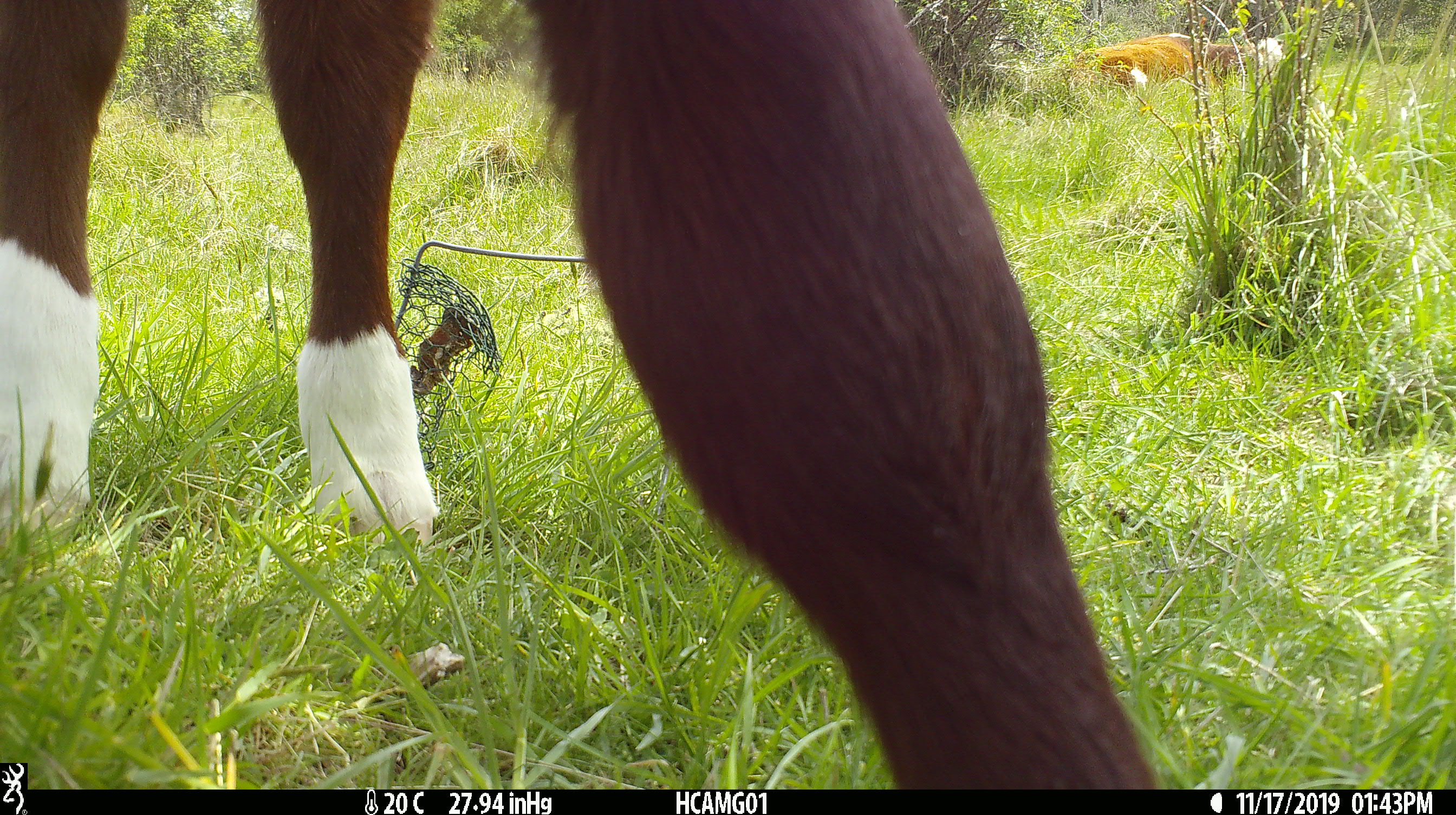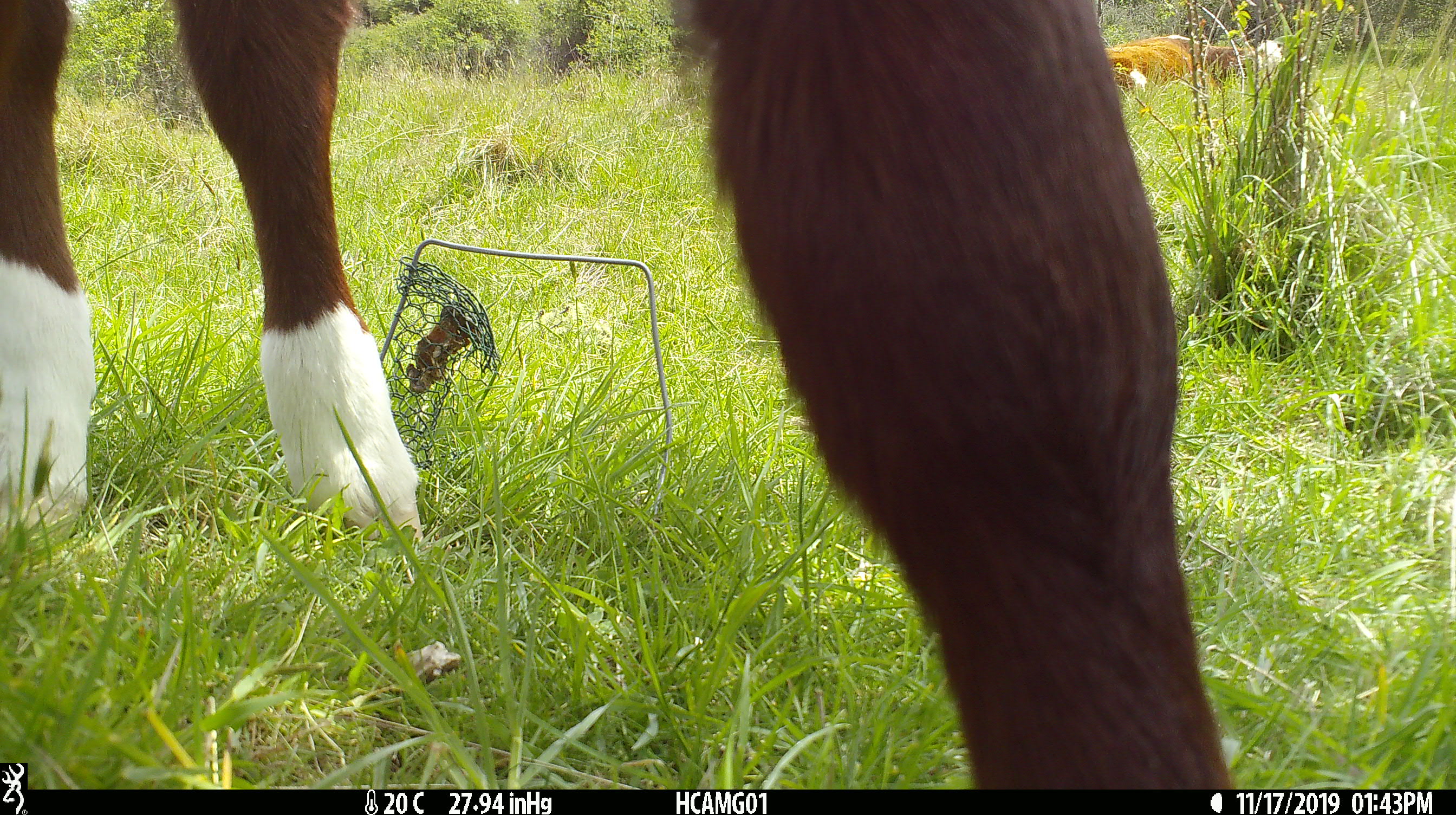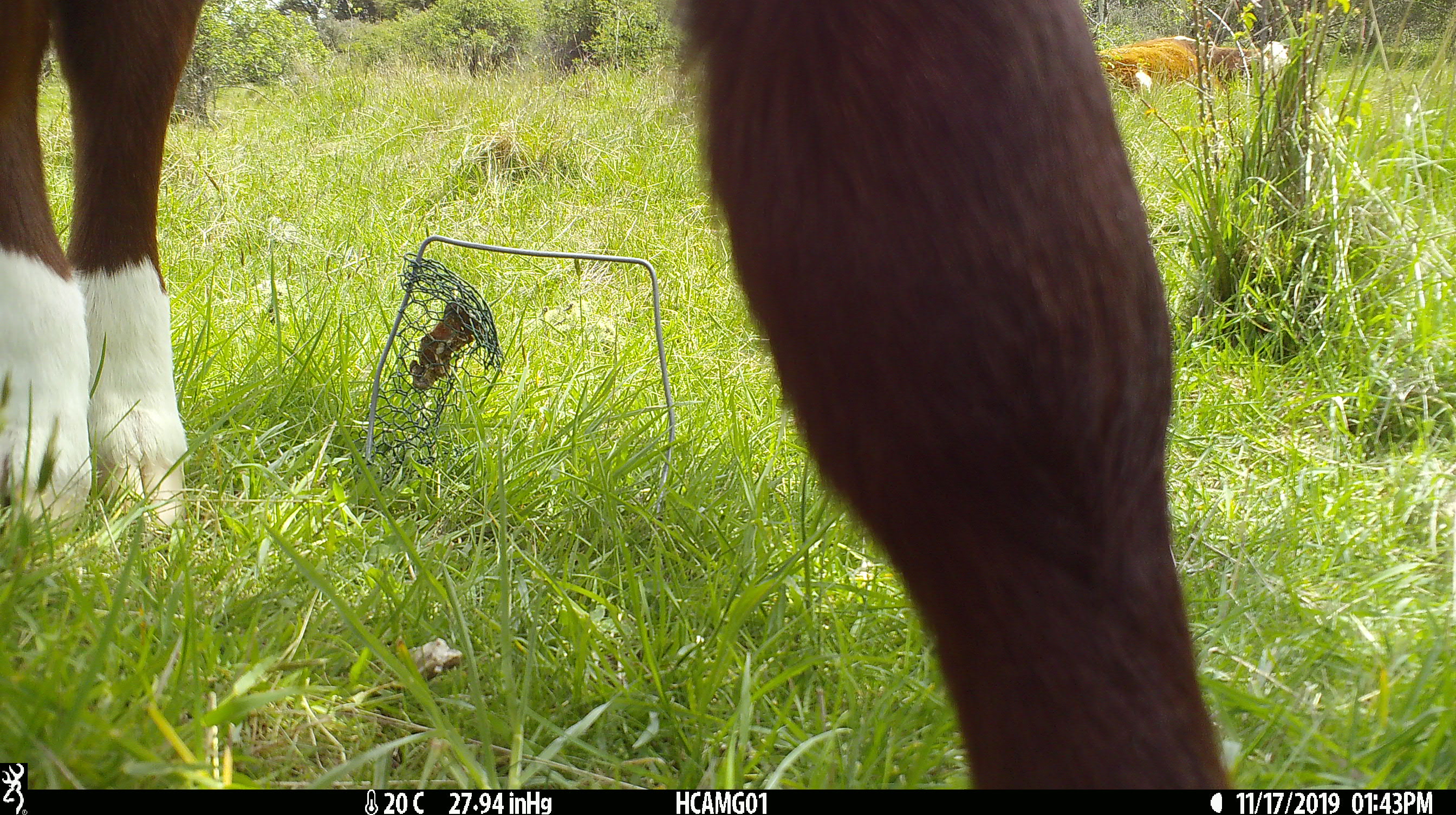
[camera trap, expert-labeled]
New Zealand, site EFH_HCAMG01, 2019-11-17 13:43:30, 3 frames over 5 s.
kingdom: Animalia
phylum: Chordata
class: Mammalia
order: Artiodactyla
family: Bovidae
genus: Bos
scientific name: Bos taurus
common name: domestic cow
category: cow